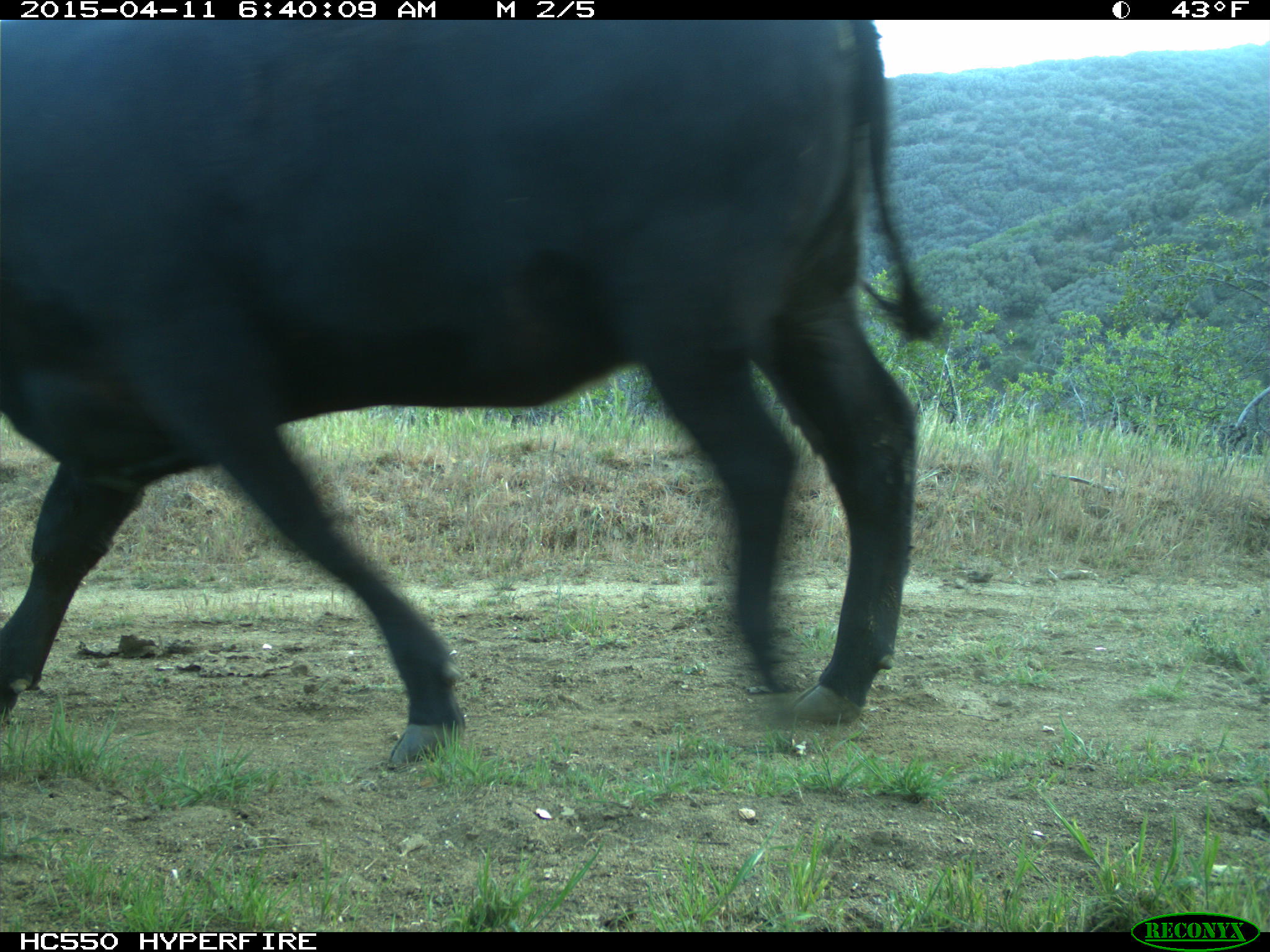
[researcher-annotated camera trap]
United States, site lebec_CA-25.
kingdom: Animalia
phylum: Chordata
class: Mammalia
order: Artiodactyla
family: Bovidae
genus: Bos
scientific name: Bos taurus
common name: domestic cow